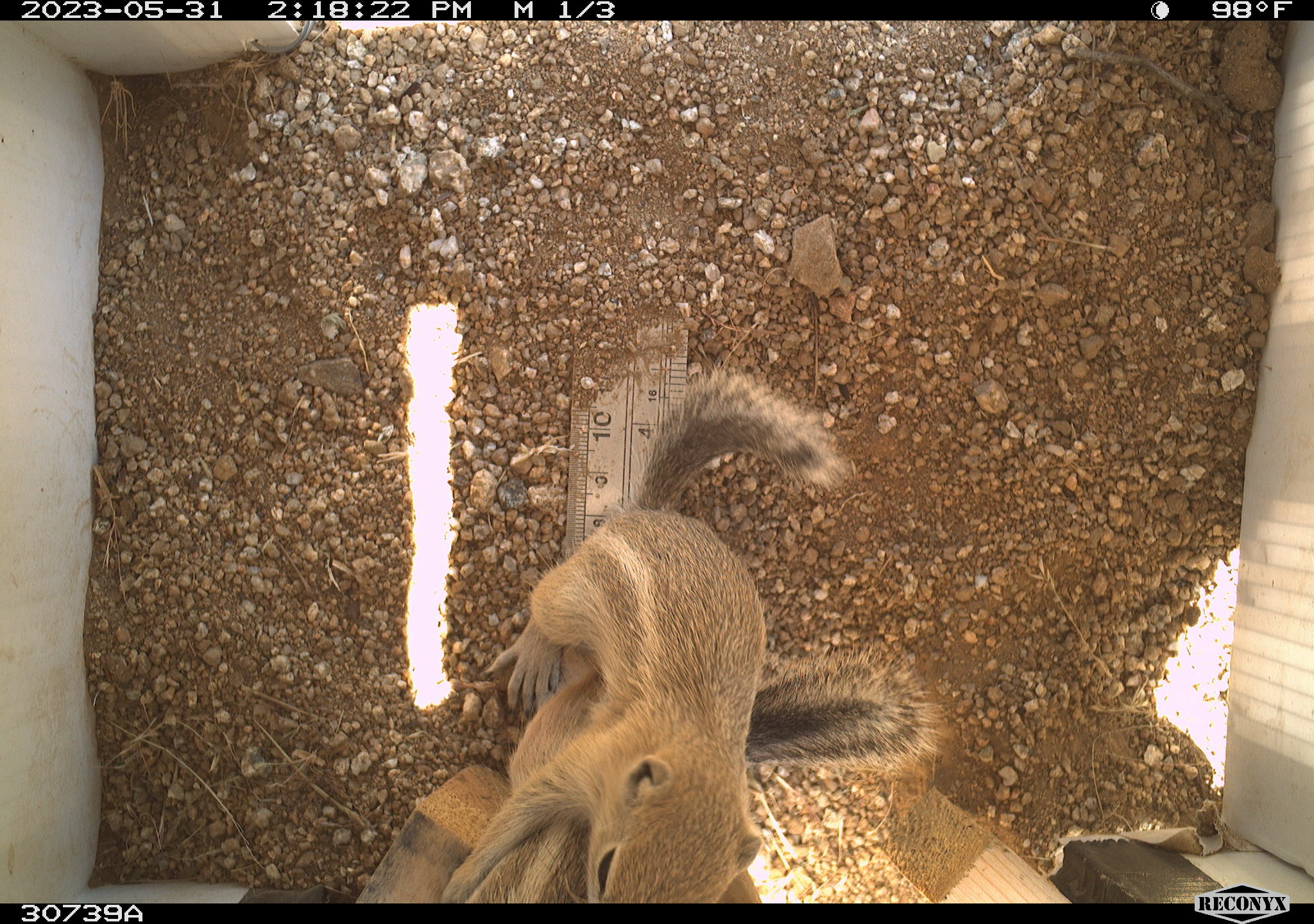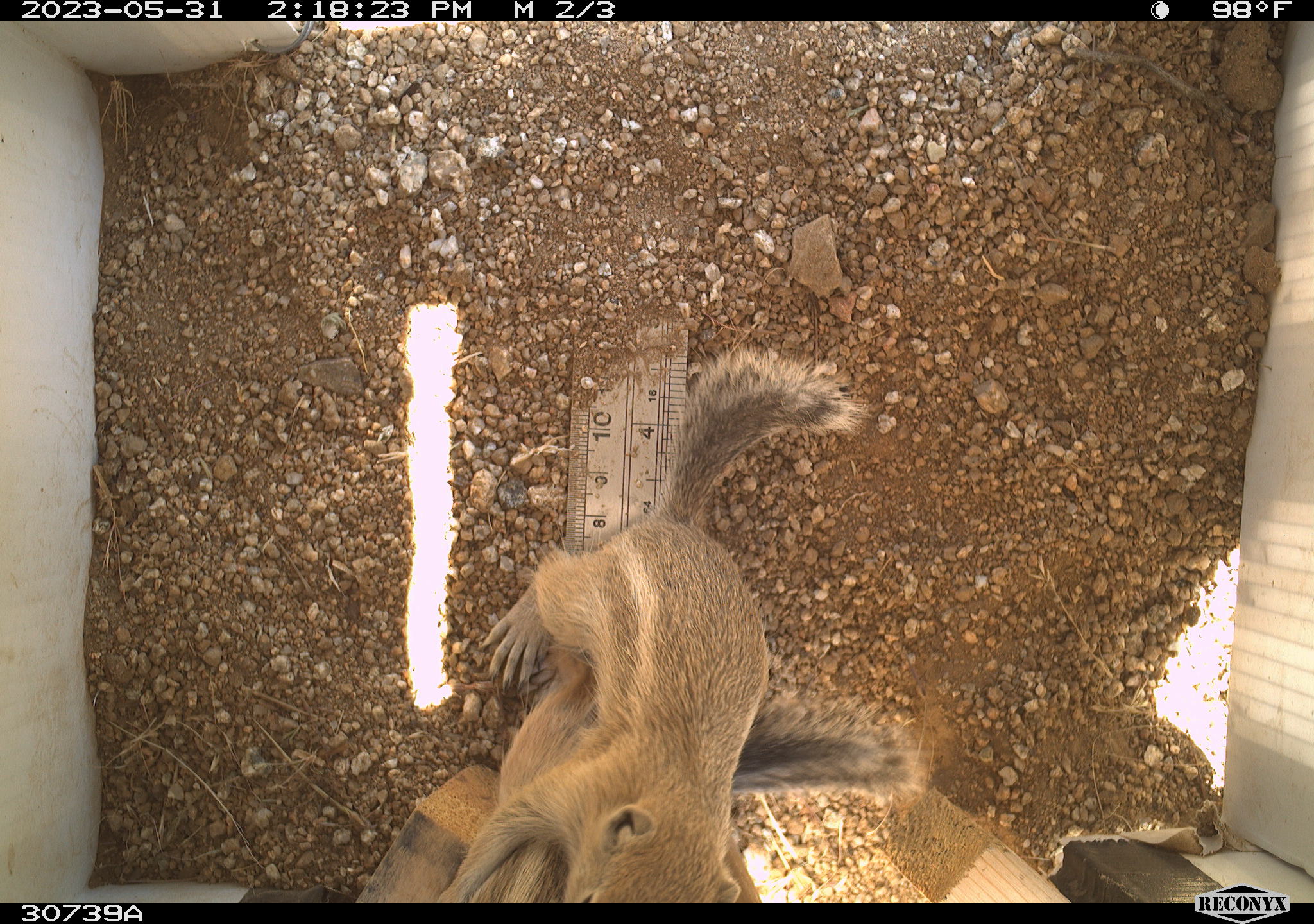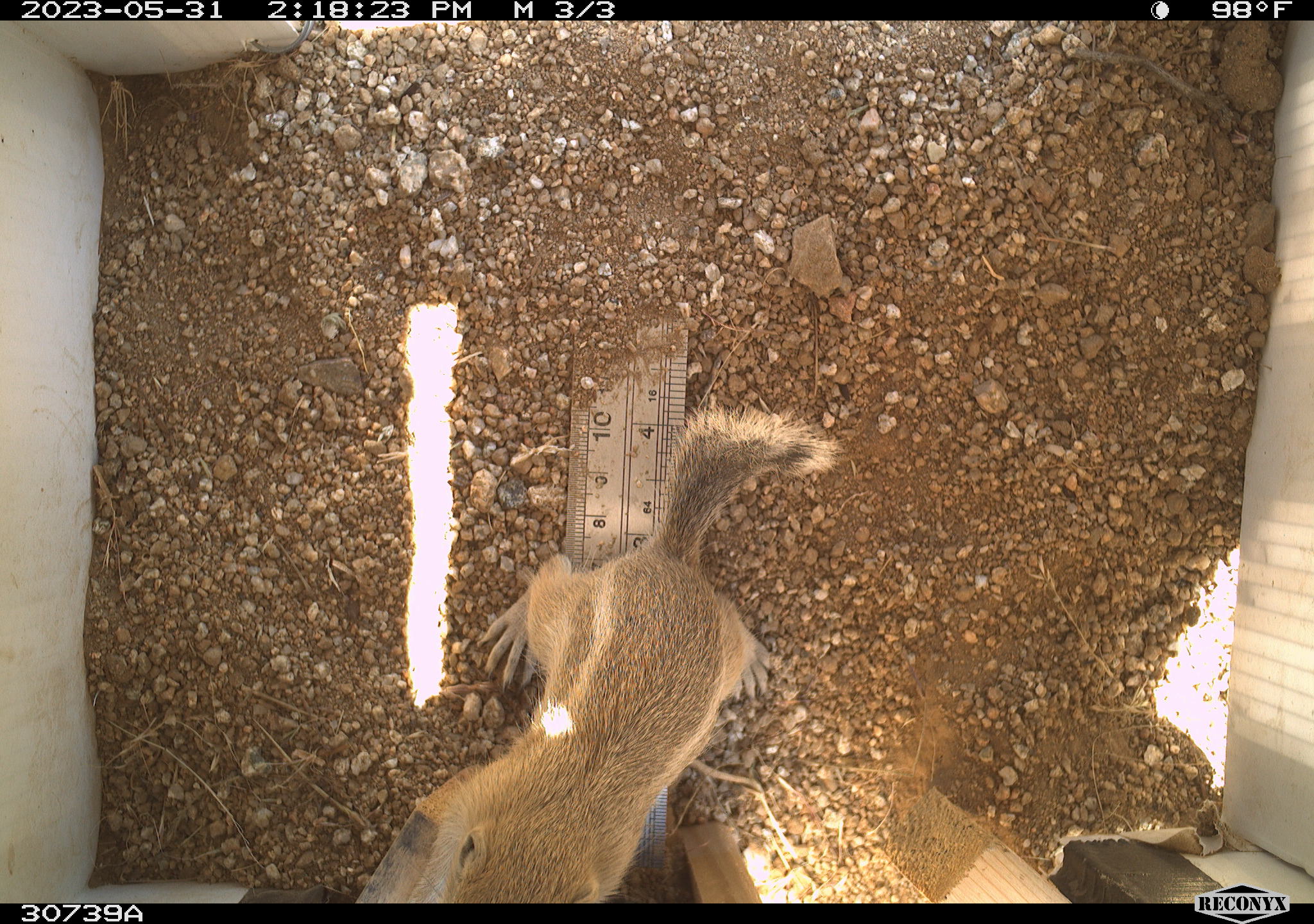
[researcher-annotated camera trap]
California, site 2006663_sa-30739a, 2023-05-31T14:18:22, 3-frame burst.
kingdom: Animalia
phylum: Chordata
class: Mammalia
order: Rodentia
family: Sciuridae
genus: Ammospermophilus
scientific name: Ammospermophilus leucurus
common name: white-tailed antelope squirrel